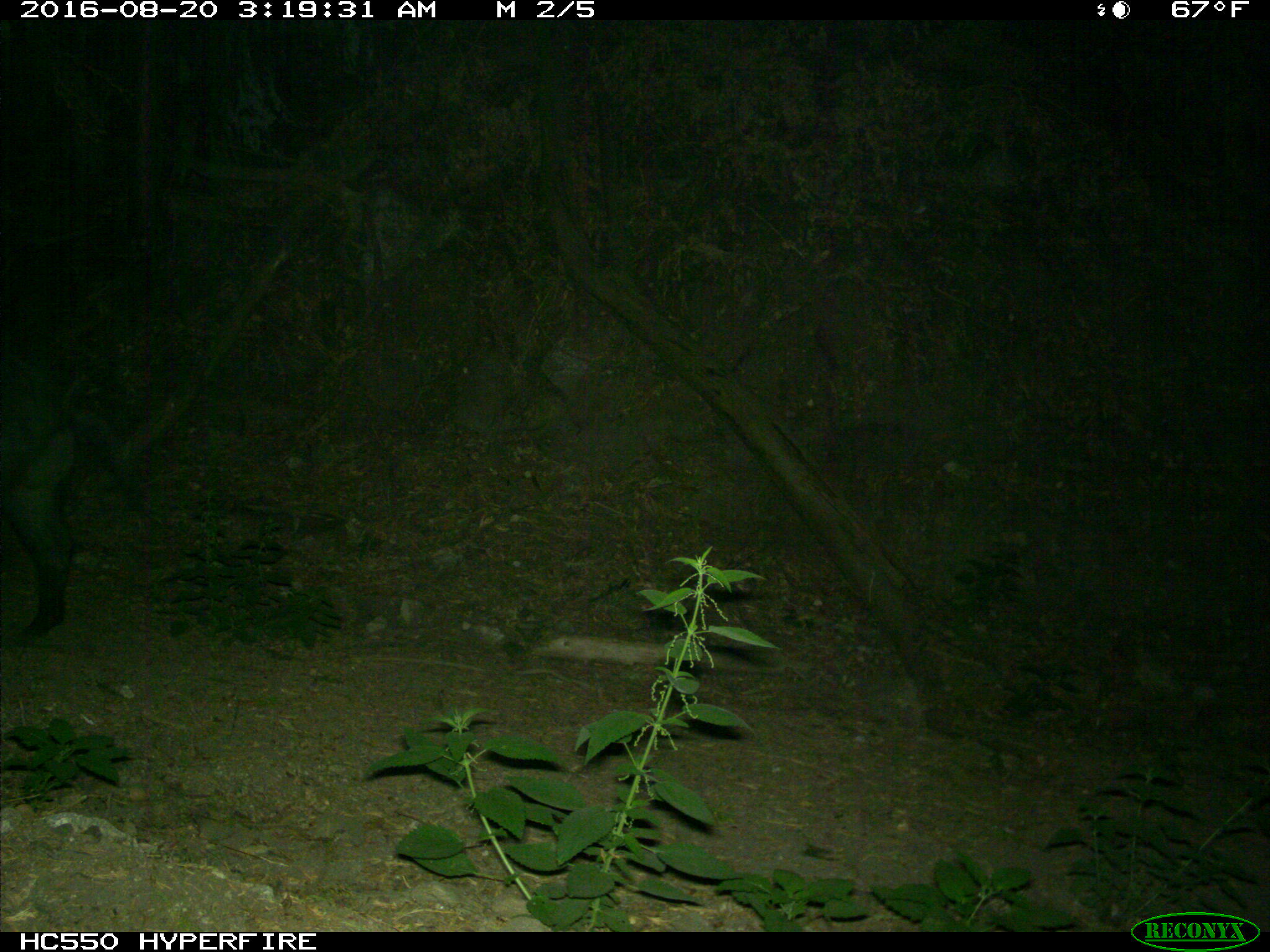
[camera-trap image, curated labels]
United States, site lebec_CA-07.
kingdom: Animalia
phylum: Chordata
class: Mammalia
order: Artiodactyla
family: Suidae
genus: Sus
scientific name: Sus scrofa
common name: wild boar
Sus scrofa (wild boar).